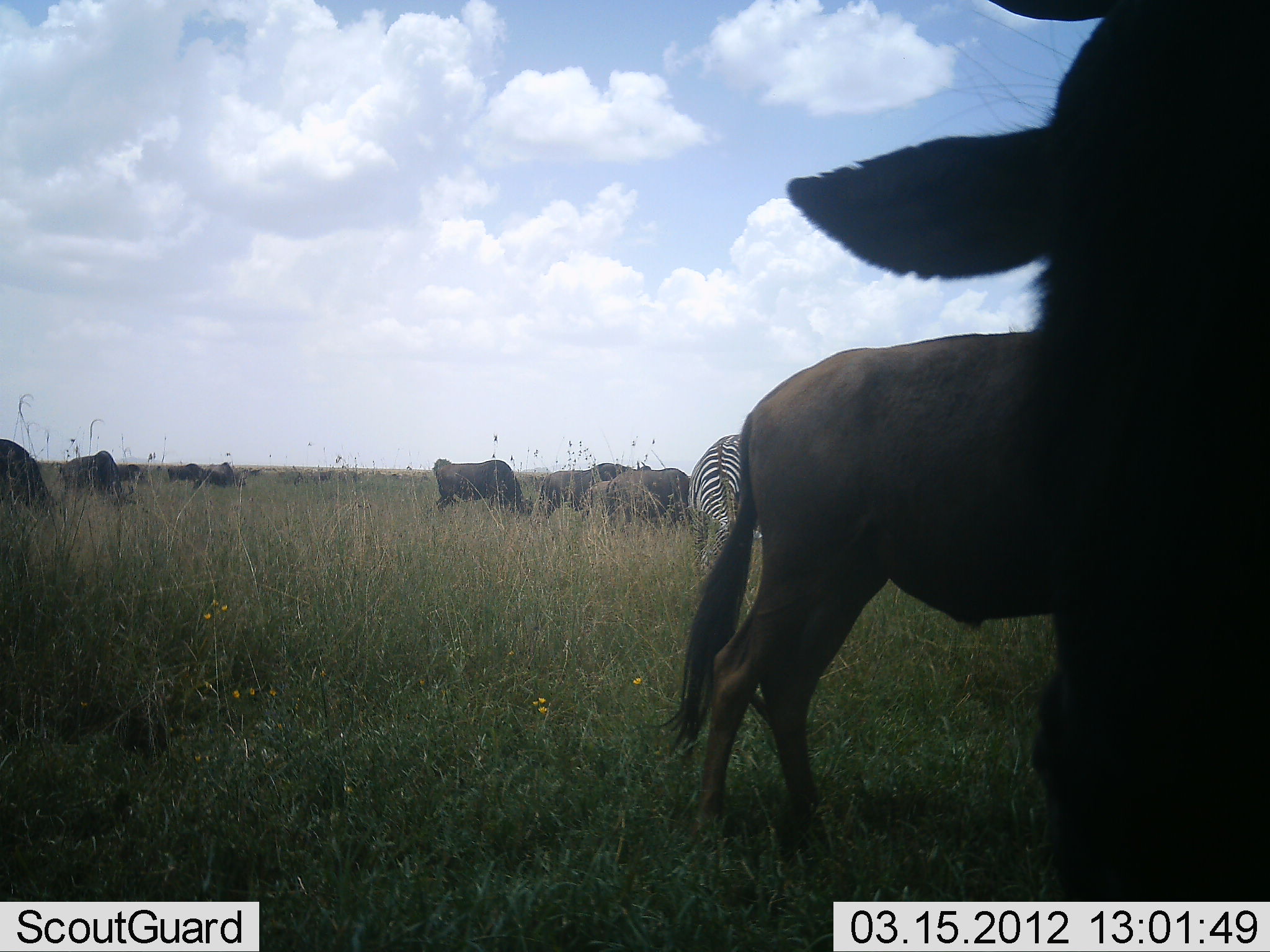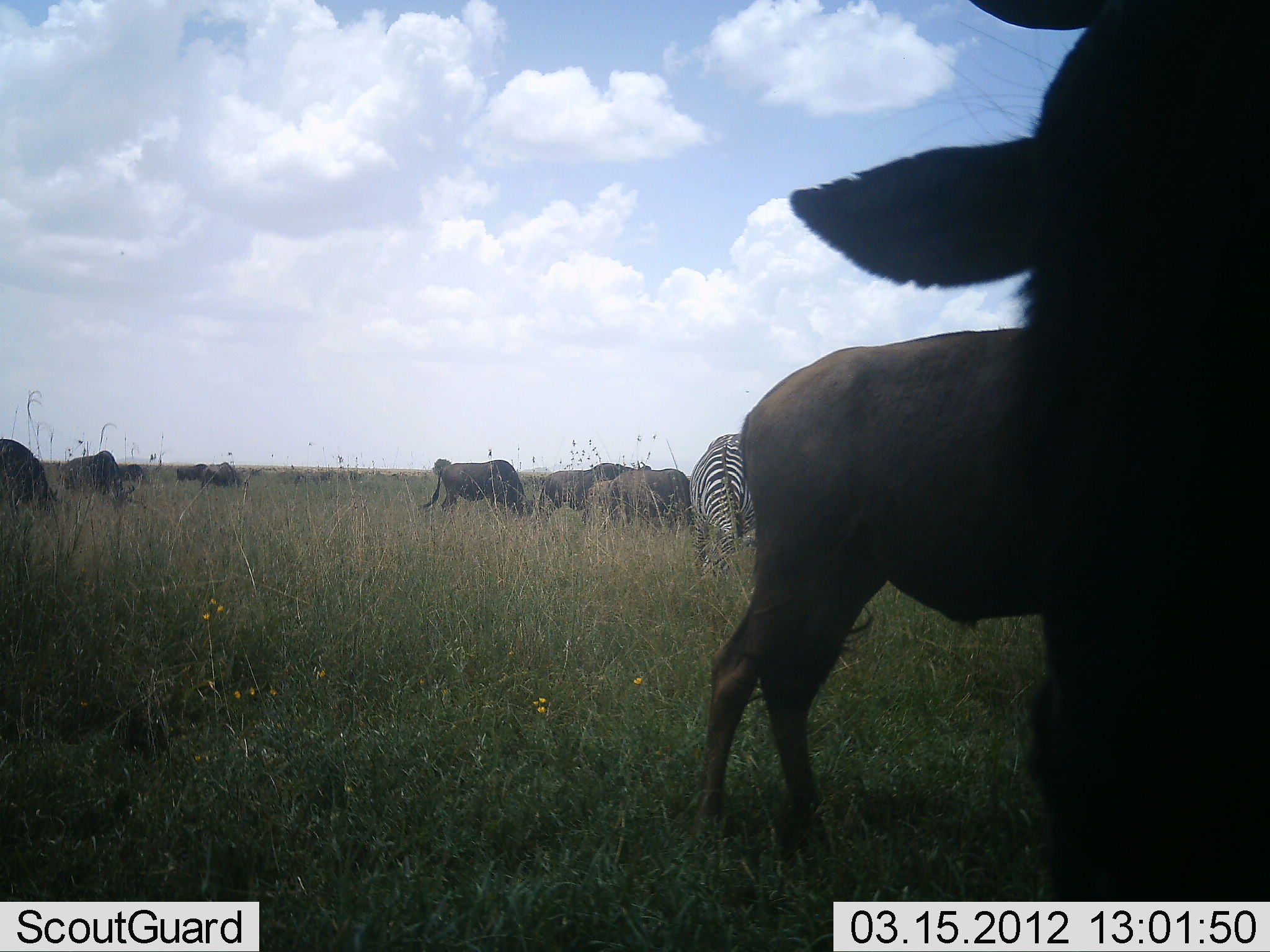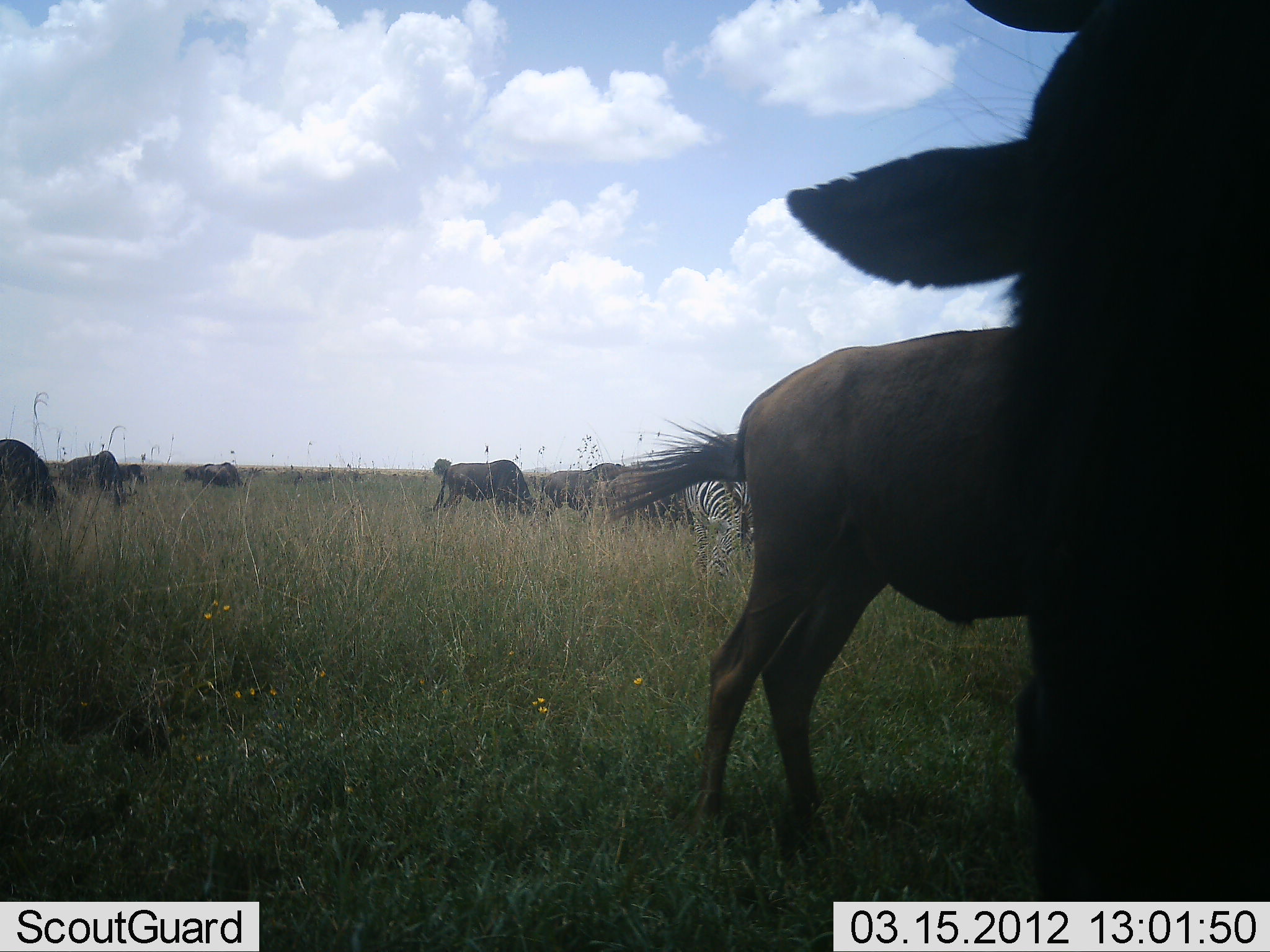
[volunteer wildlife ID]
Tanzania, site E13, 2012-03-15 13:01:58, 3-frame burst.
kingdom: Animalia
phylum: Chordata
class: Mammalia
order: Artiodactyla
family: Bovidae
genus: Connochaetes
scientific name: Connochaetes taurinus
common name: blue wildebeest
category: wildebeest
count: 10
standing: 46%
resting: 0%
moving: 15%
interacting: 0%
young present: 0%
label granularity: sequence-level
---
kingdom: Animalia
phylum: Chordata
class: Mammalia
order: Perissodactyla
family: Equidae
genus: Equus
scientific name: Equus quagga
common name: plains zebra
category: zebra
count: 1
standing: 33%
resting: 0%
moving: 0%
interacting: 0%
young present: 0%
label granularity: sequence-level